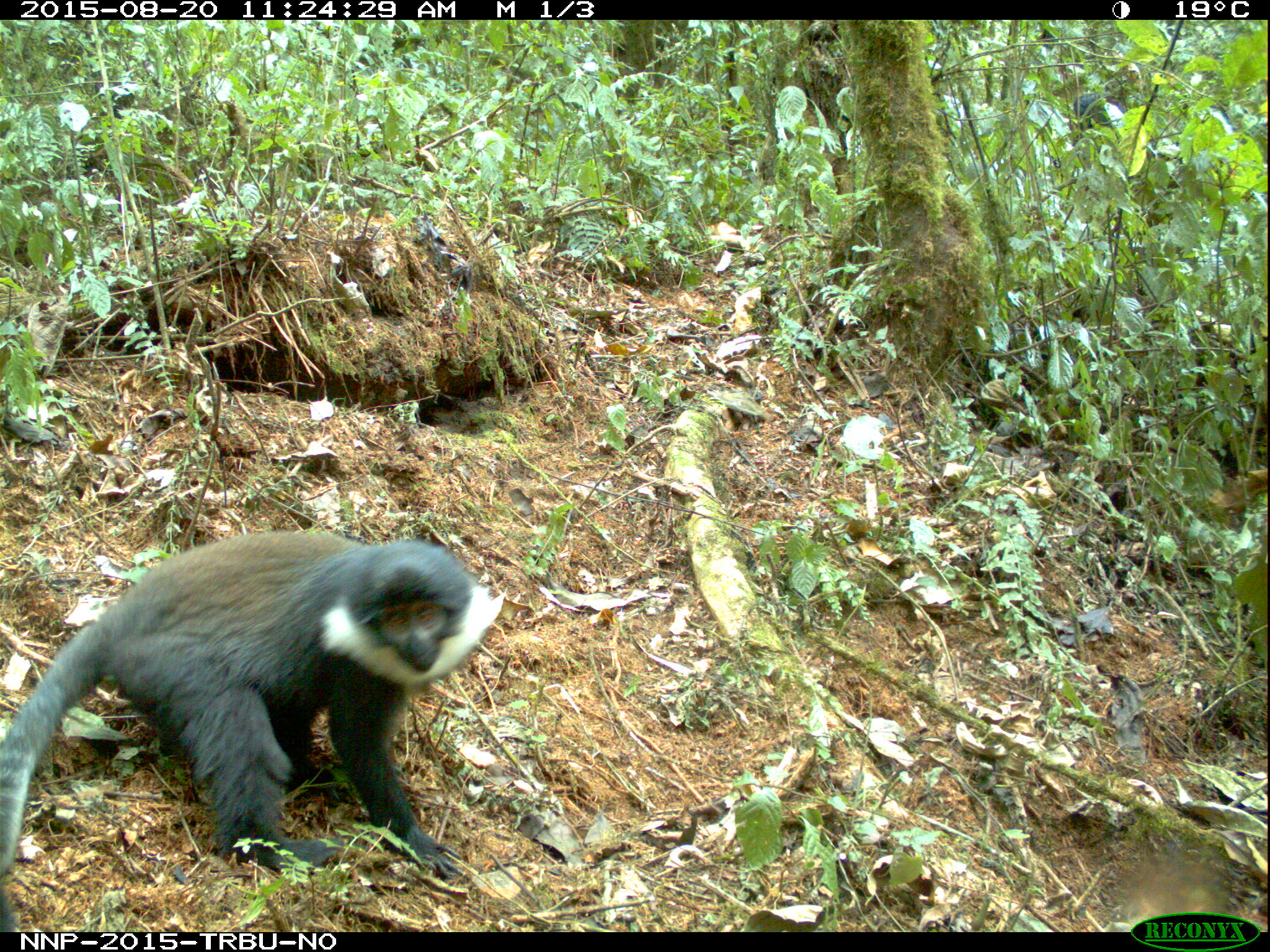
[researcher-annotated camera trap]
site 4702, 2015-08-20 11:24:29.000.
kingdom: Animalia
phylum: Chordata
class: Mammalia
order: Primates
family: Cercopithecidae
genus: Allochrocebus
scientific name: Allochrocebus lhoesti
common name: l'hoest's monkey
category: cercopithecus lhoesti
Cercopithecus lhoesti (l'hoest's monkey) (Allochrocebus lhoesti), count 1.